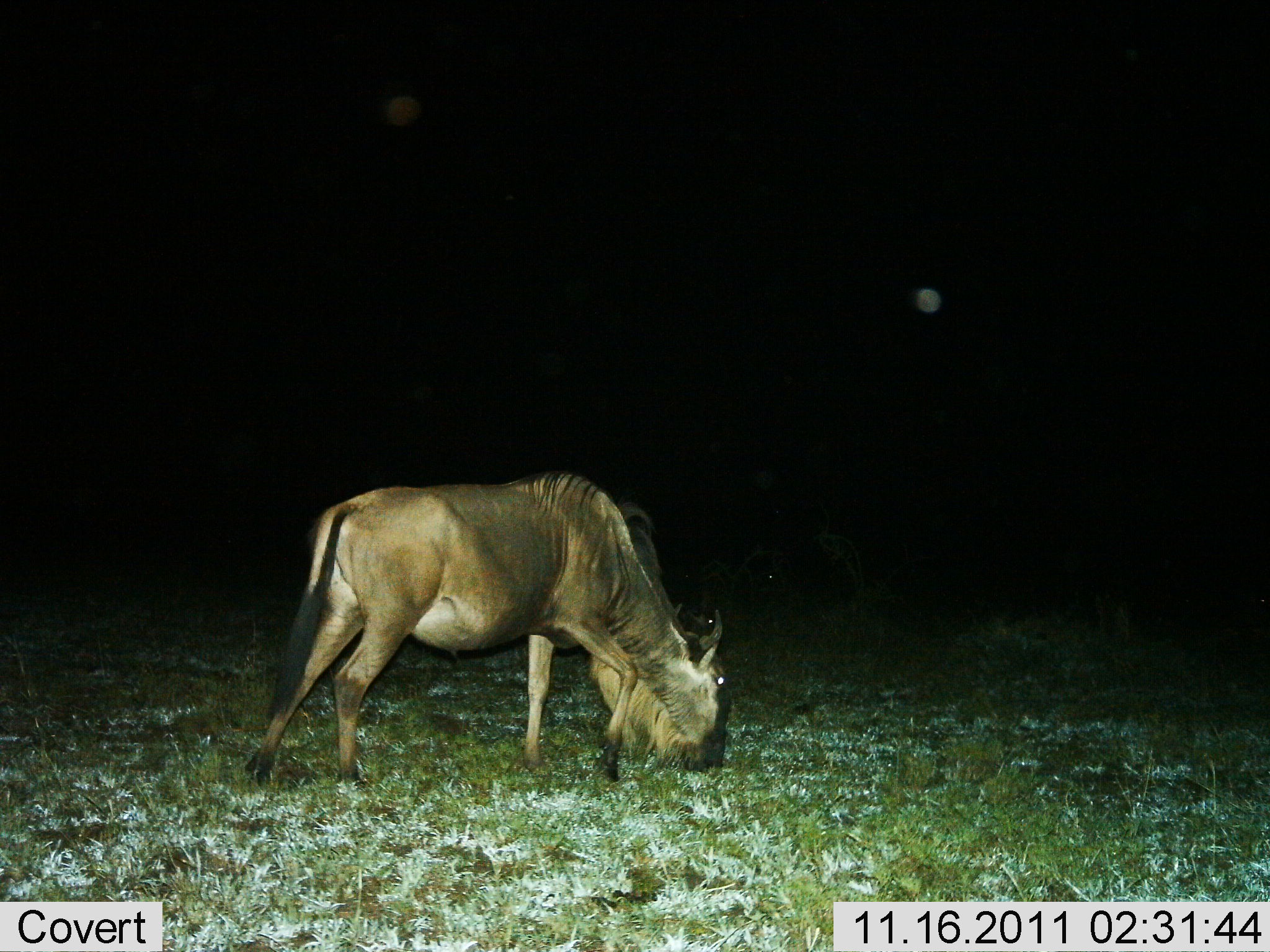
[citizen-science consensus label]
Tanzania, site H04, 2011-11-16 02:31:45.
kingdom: Animalia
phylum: Chordata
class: Mammalia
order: Artiodactyla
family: Bovidae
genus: Connochaetes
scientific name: Connochaetes taurinus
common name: blue wildebeest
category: wildebeest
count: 1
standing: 15%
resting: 0%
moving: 0%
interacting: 0%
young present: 0%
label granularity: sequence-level